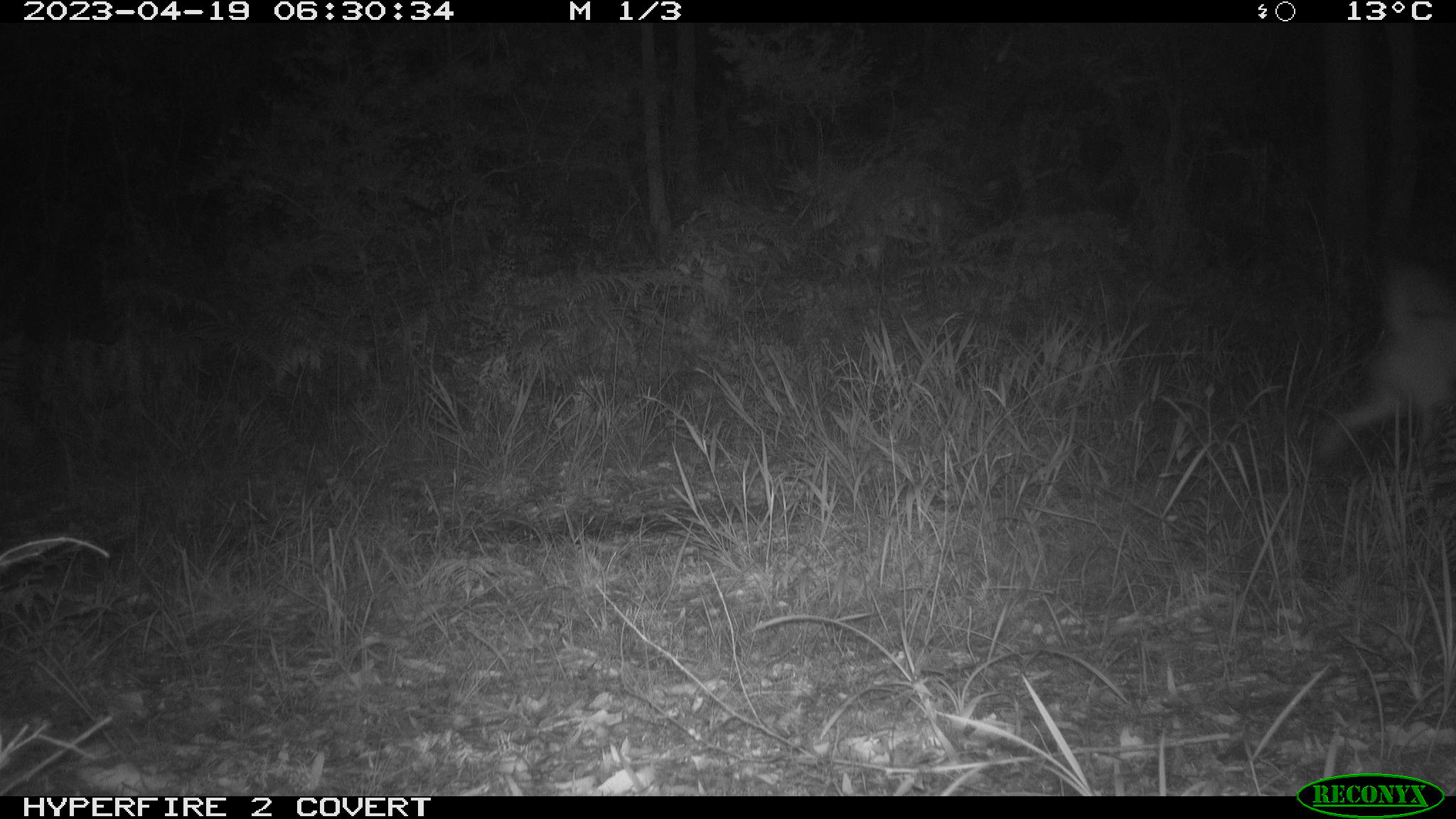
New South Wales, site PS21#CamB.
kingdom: Animalia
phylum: Chordata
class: Mammalia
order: Carnivora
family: Canidae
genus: Canis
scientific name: Canis familiaris dingo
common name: dingo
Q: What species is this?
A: Dingo (Canis familiaris dingo).